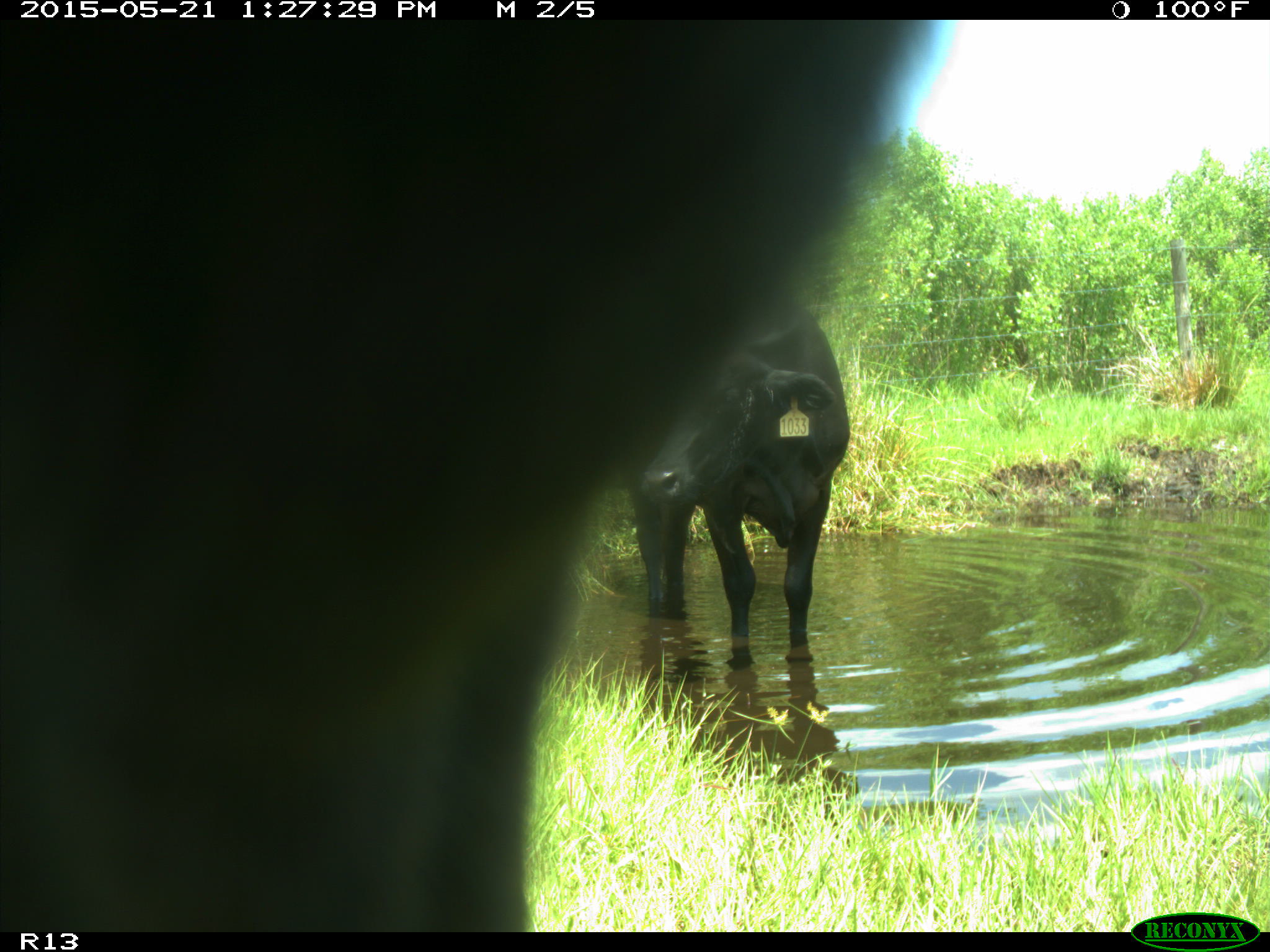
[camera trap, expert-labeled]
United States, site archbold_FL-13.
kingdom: Animalia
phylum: Chordata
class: Mammalia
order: Artiodactyla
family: Bovidae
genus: Bos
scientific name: Bos taurus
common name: domestic cow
Bos taurus (domestic cow).